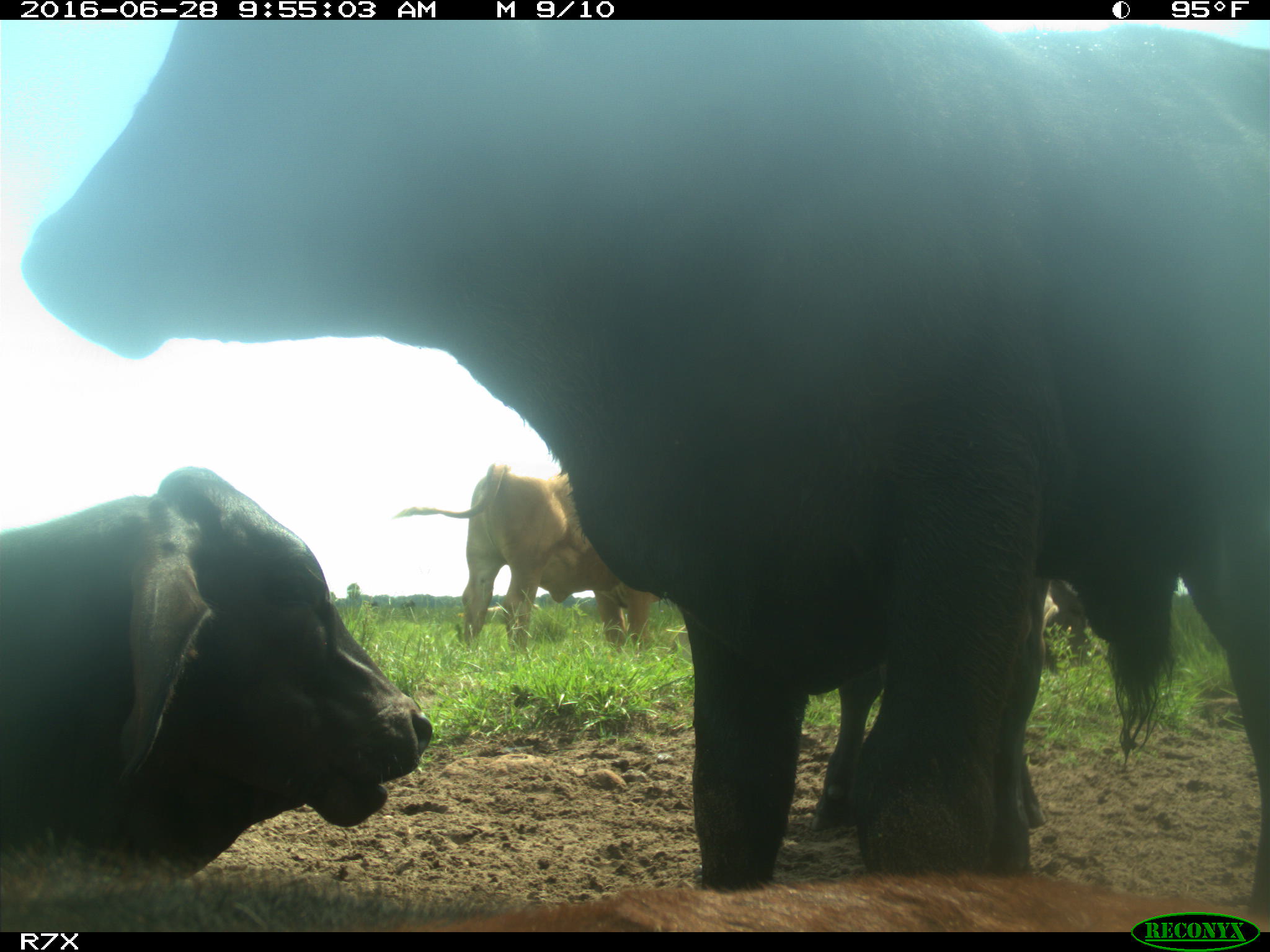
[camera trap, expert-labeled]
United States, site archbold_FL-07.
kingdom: Animalia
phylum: Chordata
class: Mammalia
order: Artiodactyla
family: Bovidae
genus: Bos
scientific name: Bos taurus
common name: domestic cow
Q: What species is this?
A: Bos taurus (domestic cow).